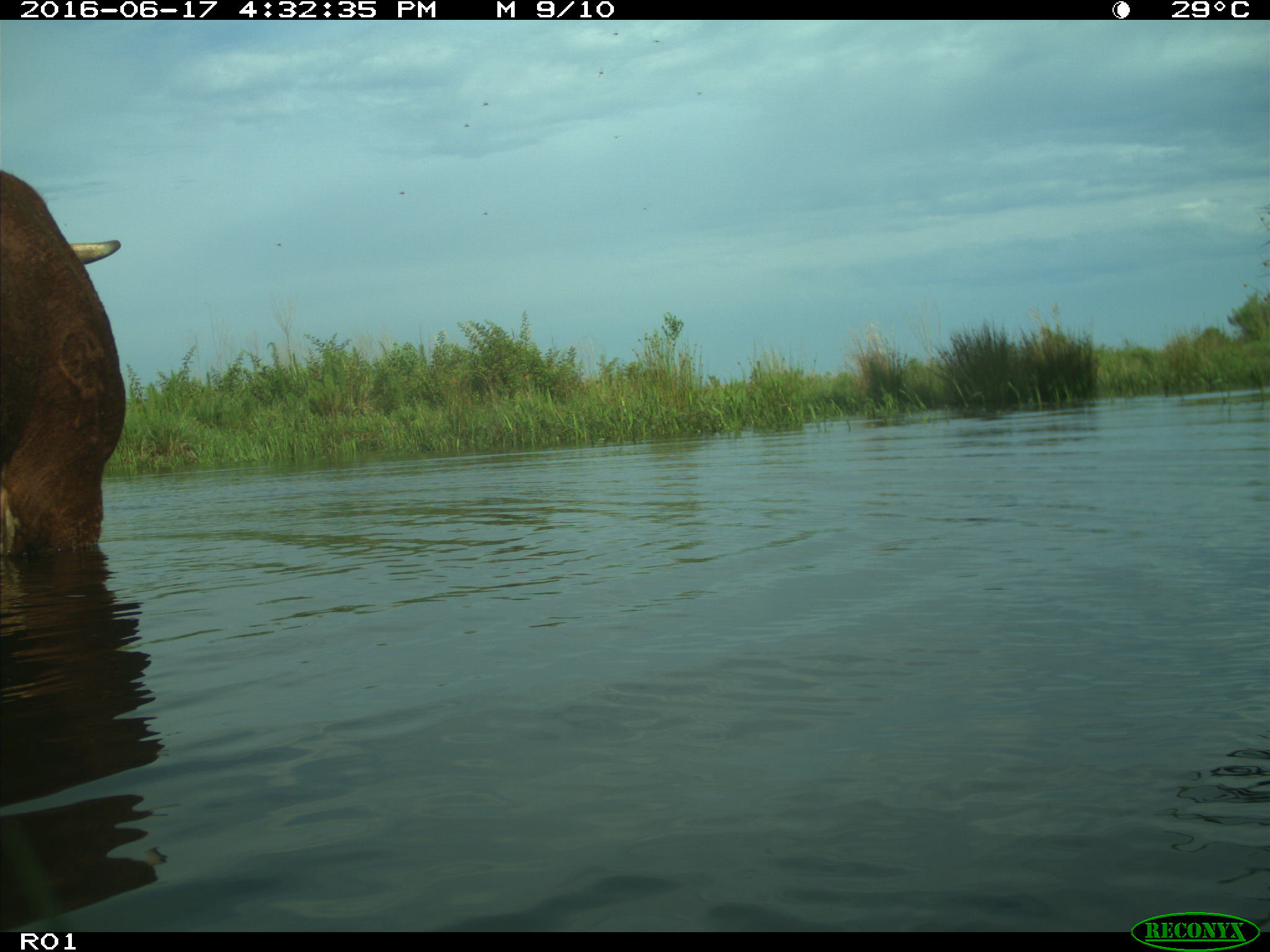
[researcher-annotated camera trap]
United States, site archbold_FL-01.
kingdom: Animalia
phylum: Chordata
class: Mammalia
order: Artiodactyla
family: Bovidae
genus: Bos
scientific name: Bos taurus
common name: domestic cow